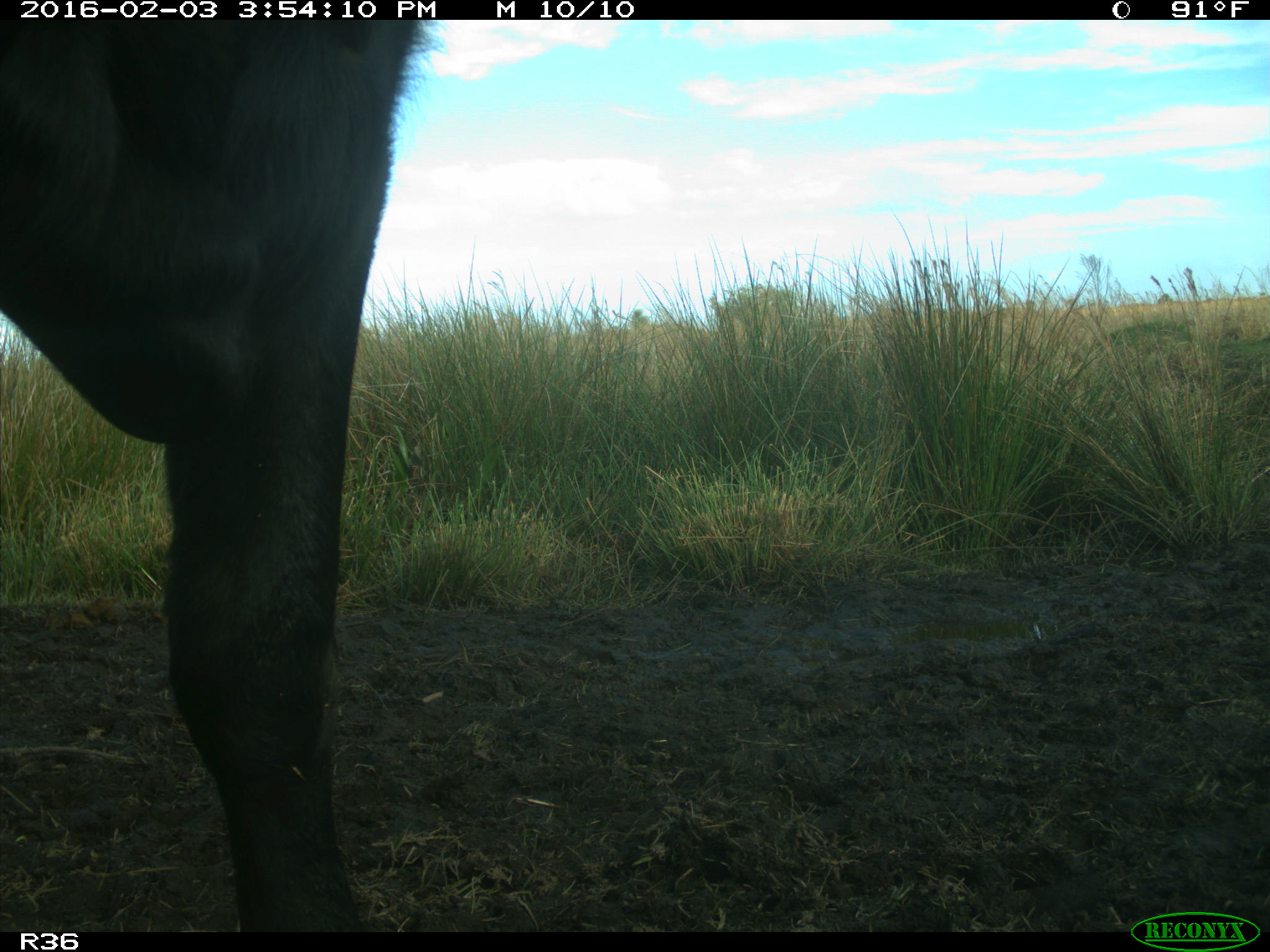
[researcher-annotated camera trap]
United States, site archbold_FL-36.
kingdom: Animalia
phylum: Chordata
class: Mammalia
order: Artiodactyla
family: Bovidae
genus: Bos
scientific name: Bos taurus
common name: domestic cow